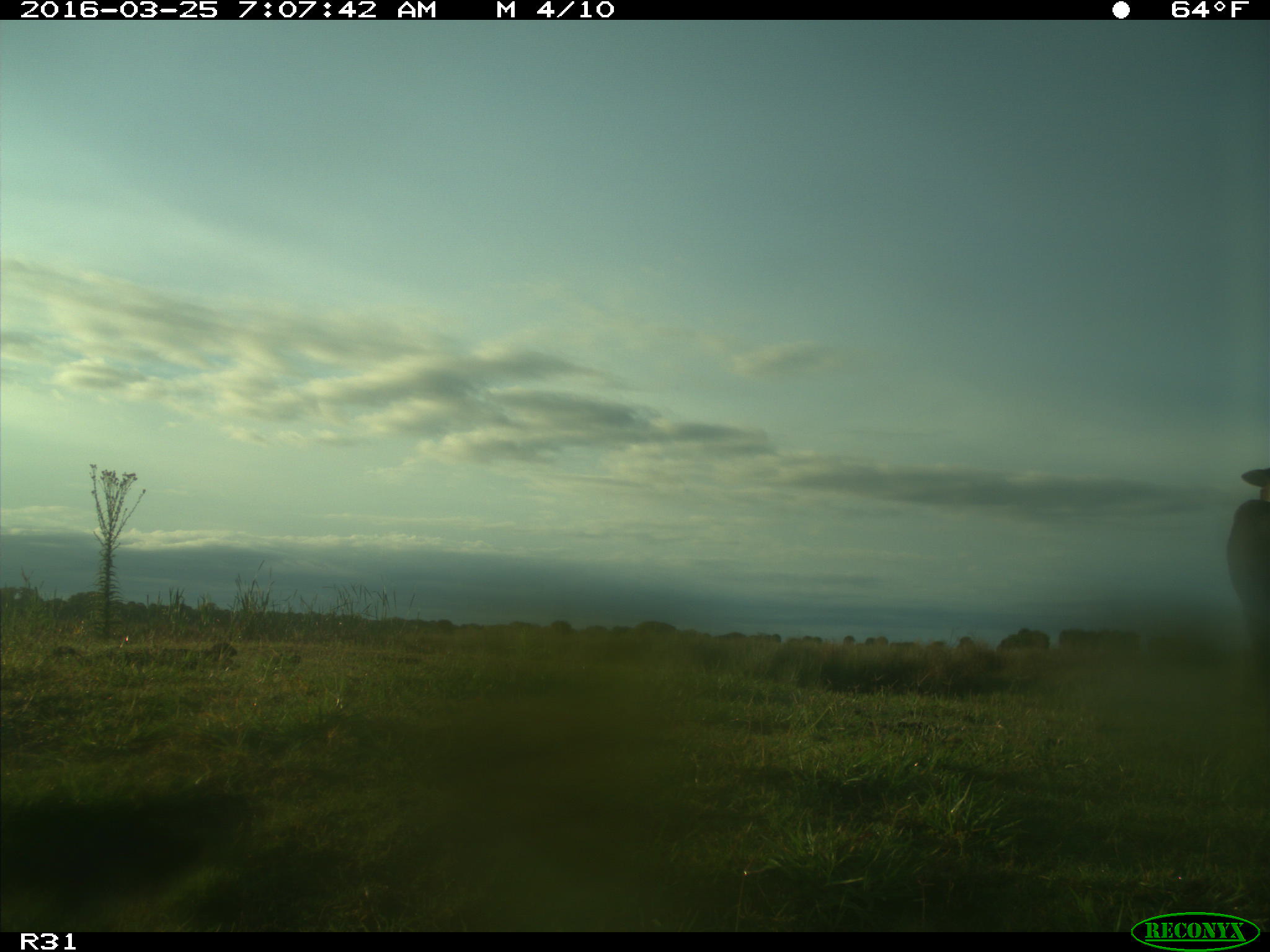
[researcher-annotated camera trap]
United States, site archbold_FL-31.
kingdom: Animalia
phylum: Chordata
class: Mammalia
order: Artiodactyla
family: Bovidae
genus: Bos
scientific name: Bos taurus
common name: domestic cow